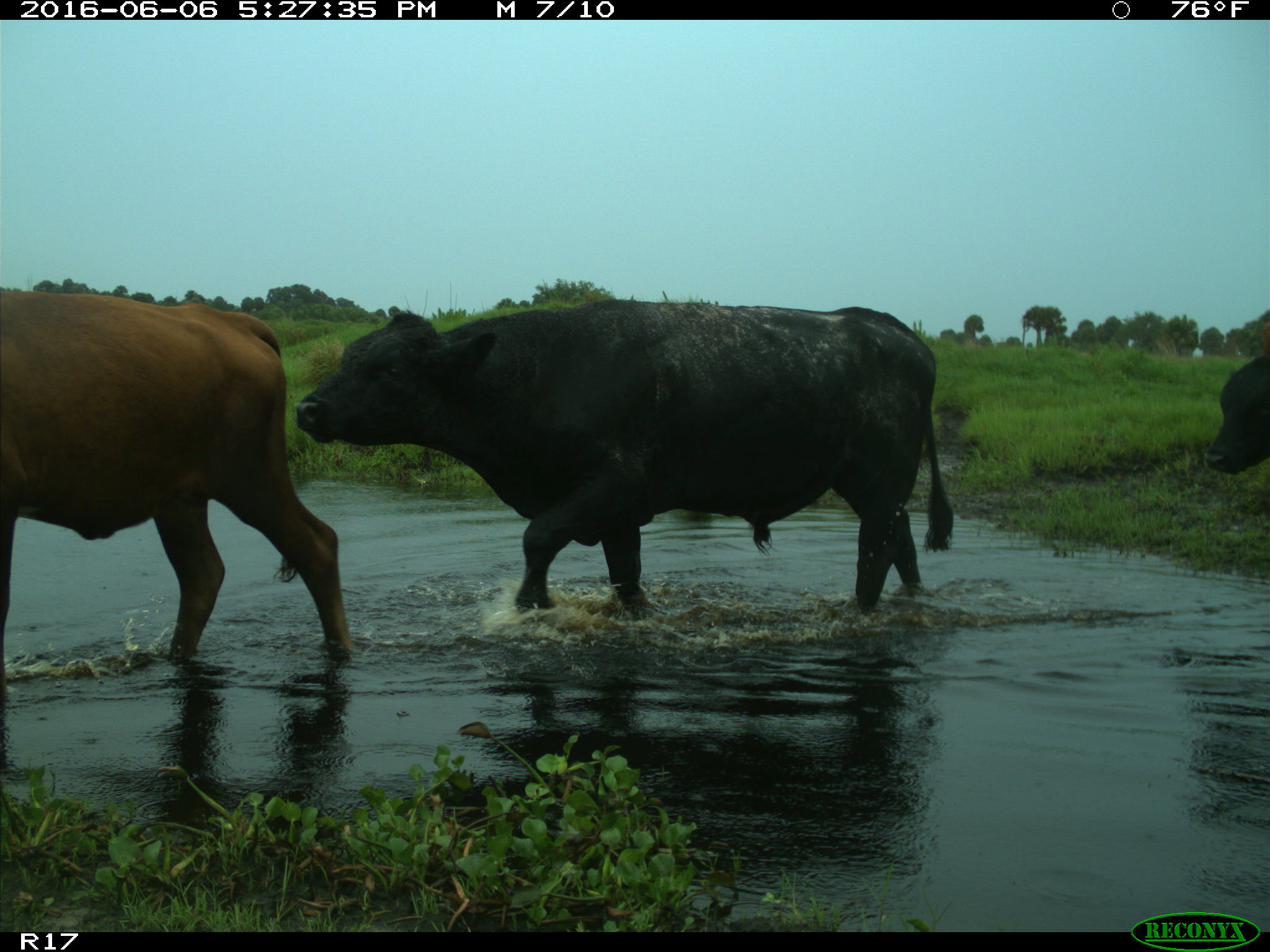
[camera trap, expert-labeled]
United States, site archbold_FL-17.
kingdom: Animalia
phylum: Chordata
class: Mammalia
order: Artiodactyla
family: Bovidae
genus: Bos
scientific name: Bos taurus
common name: domestic cow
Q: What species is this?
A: Bos taurus (domestic cow).